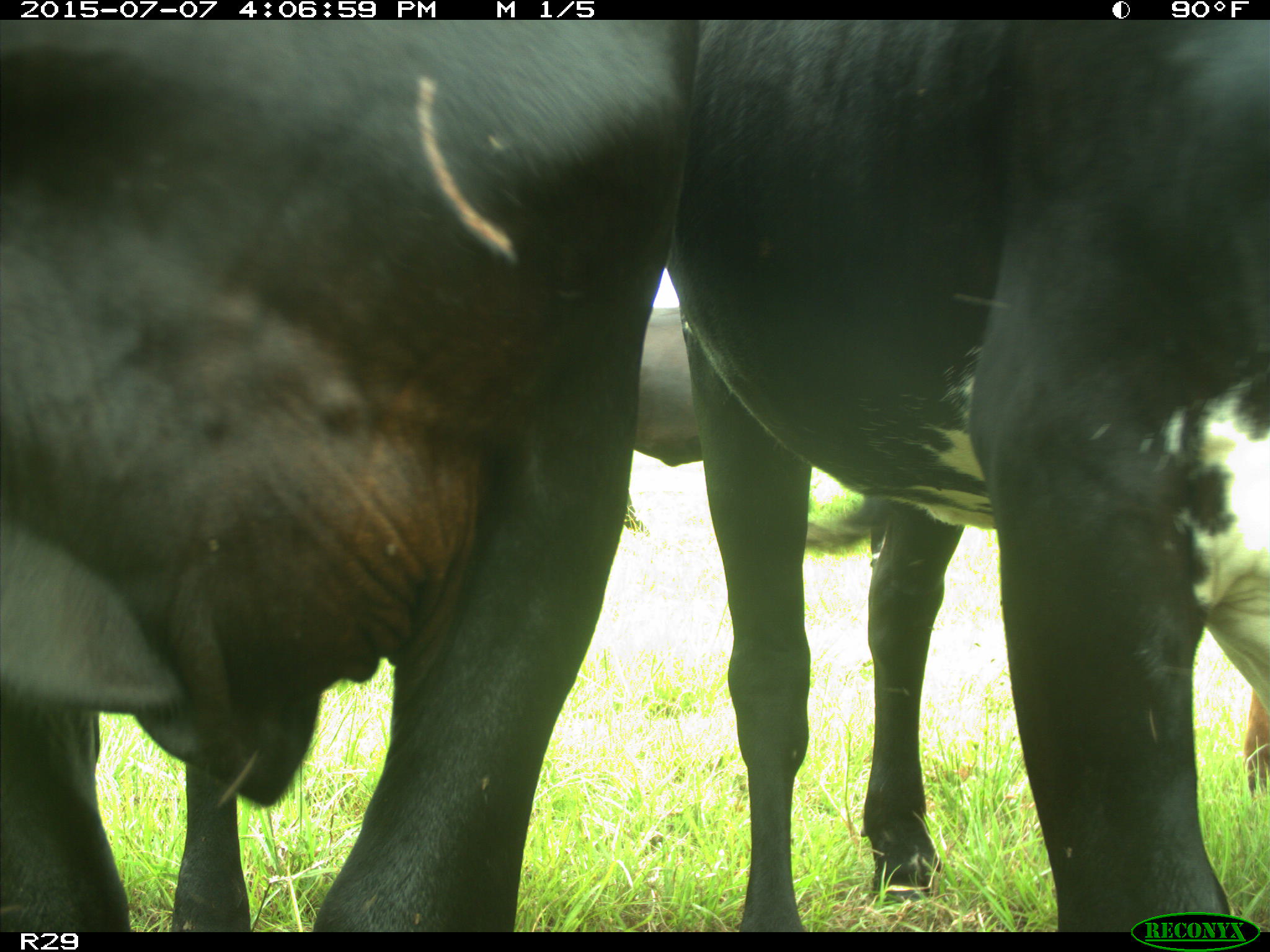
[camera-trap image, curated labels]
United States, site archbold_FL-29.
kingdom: Animalia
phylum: Chordata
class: Mammalia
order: Artiodactyla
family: Bovidae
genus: Bos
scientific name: Bos taurus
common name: domestic cow